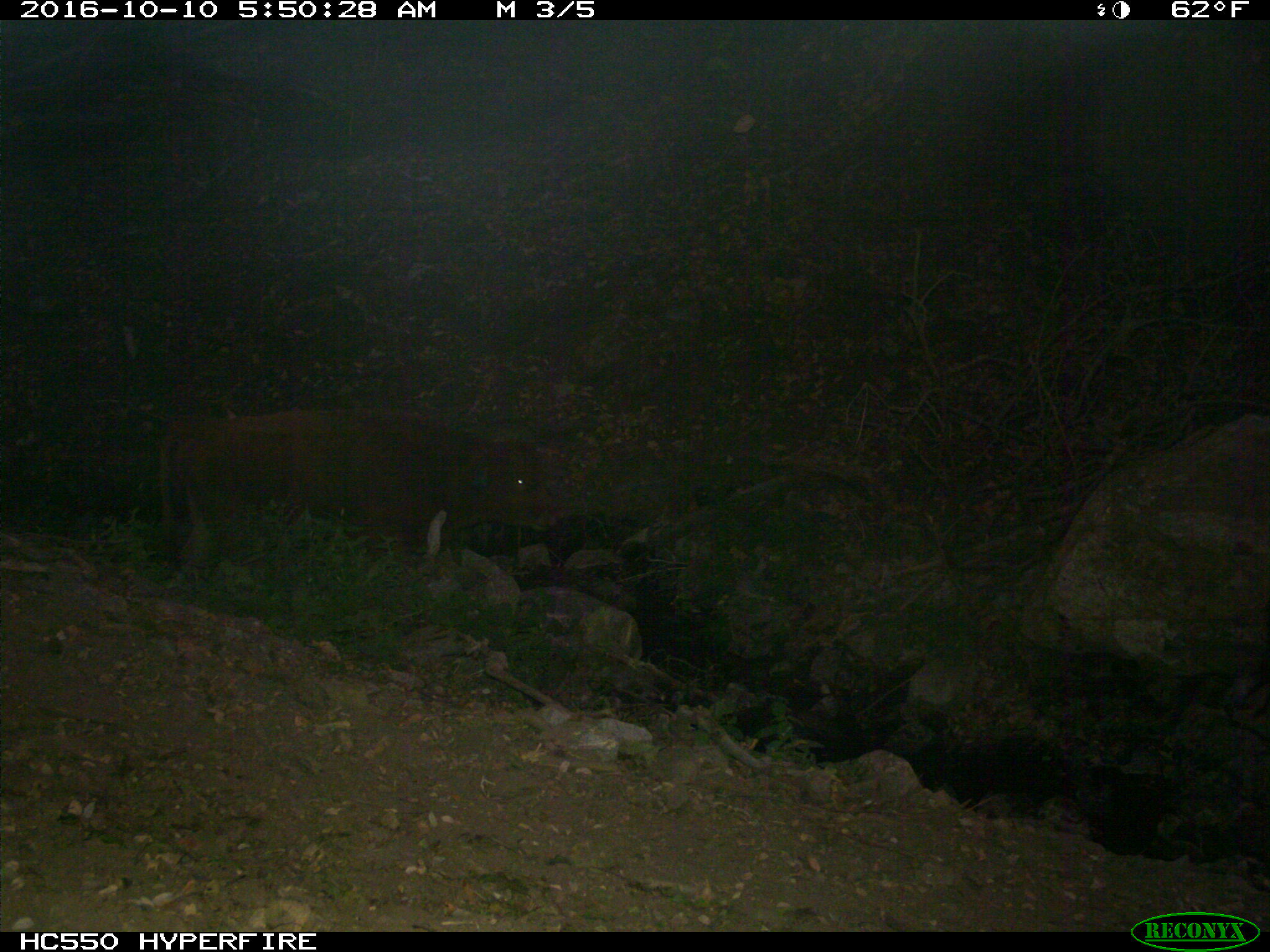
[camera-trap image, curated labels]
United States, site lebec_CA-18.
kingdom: Animalia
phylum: Chordata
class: Mammalia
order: Artiodactyla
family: Bovidae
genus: Bos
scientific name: Bos taurus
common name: domestic cow